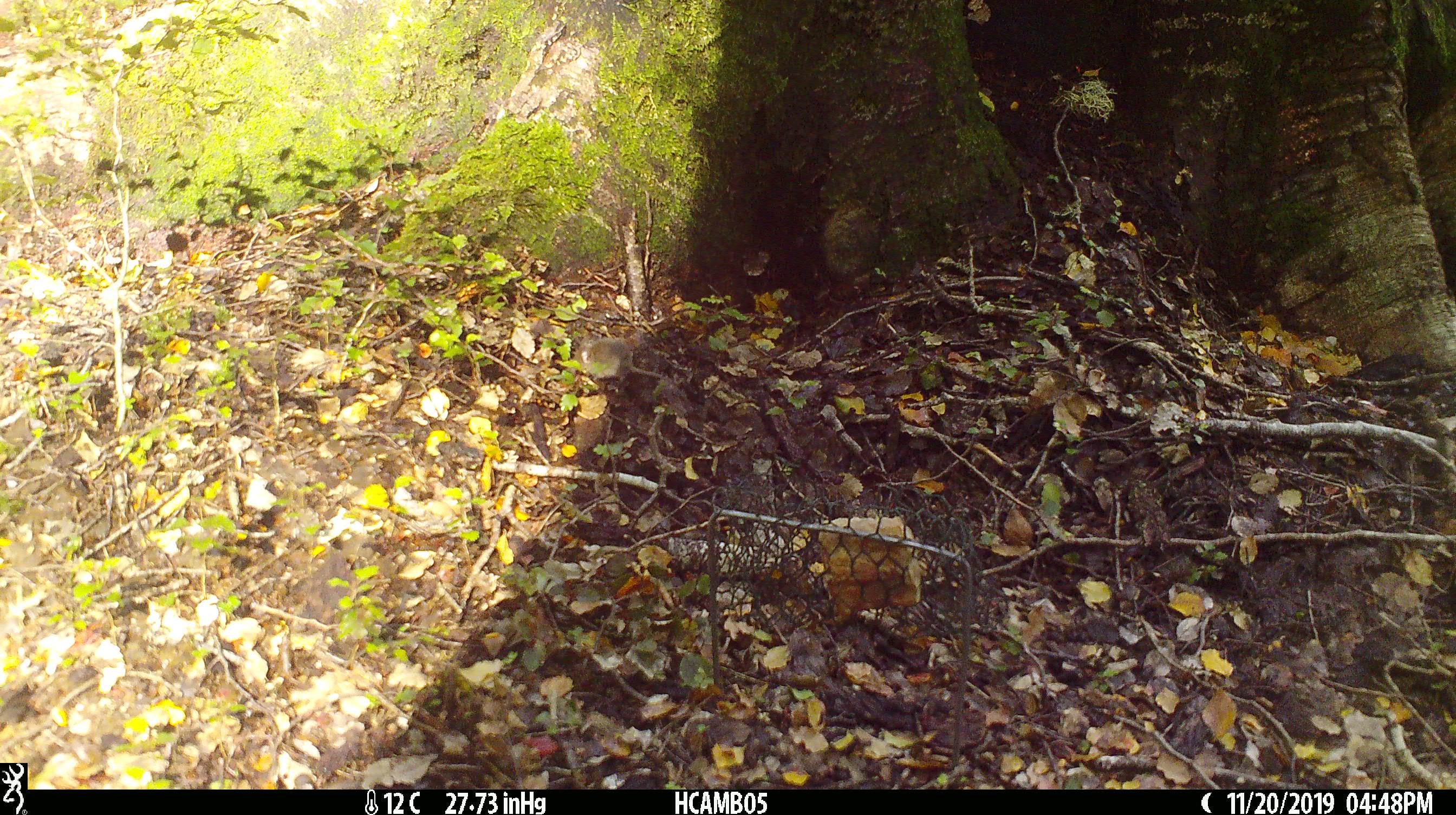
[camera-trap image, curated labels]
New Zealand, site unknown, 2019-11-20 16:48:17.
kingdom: Animalia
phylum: Chordata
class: Mammalia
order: Rodentia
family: Muridae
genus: Mus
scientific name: Mus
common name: mouse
Mouse (Mus).